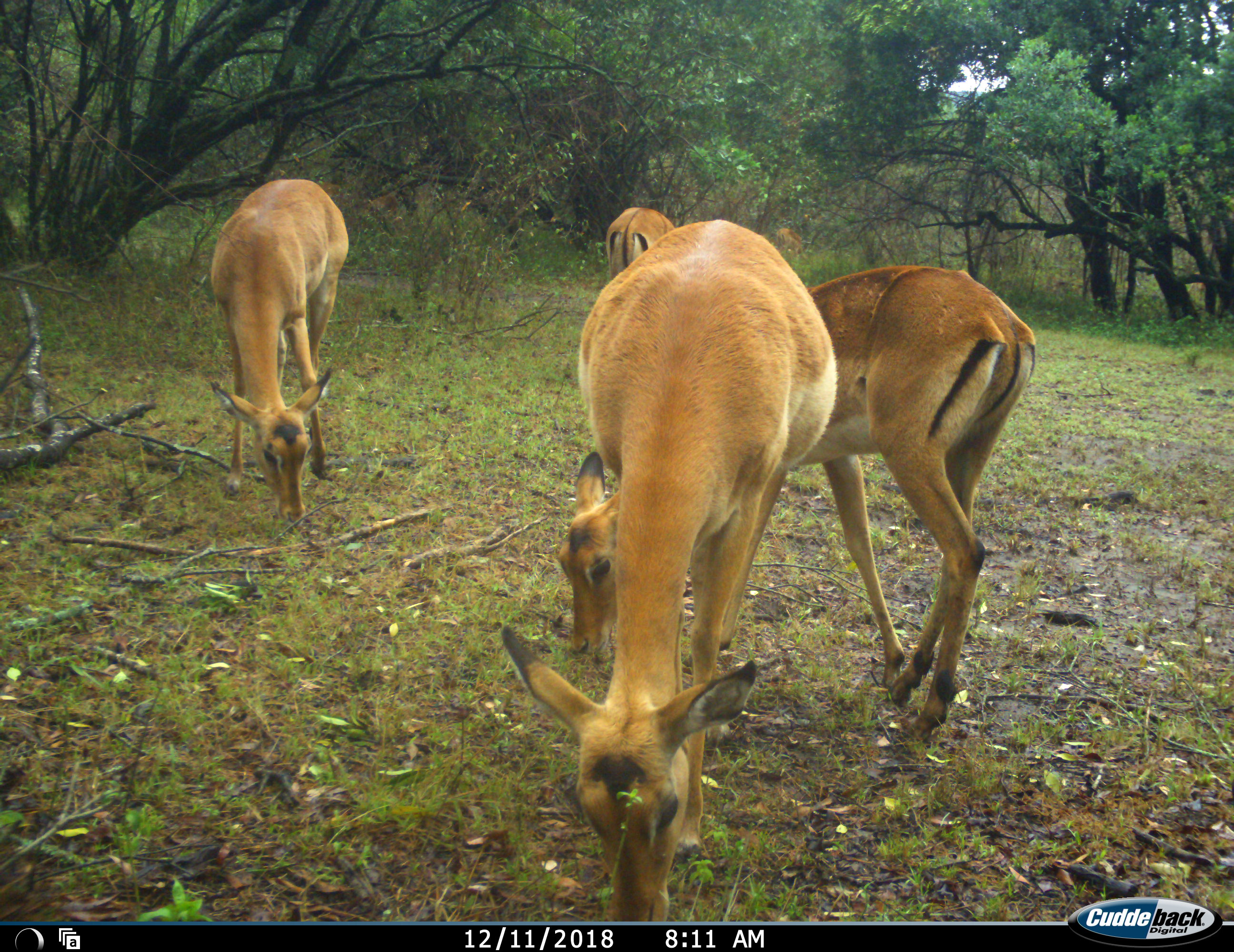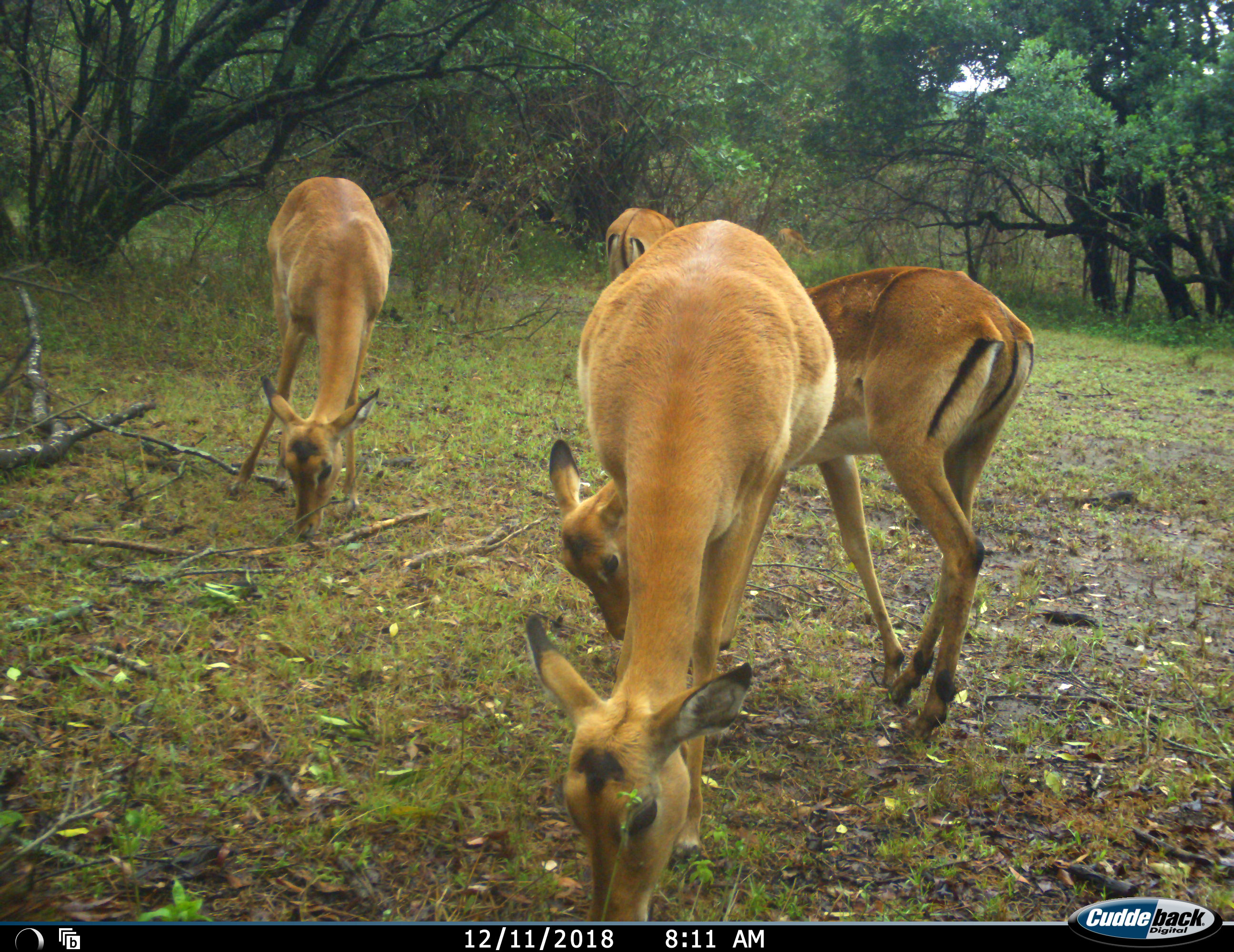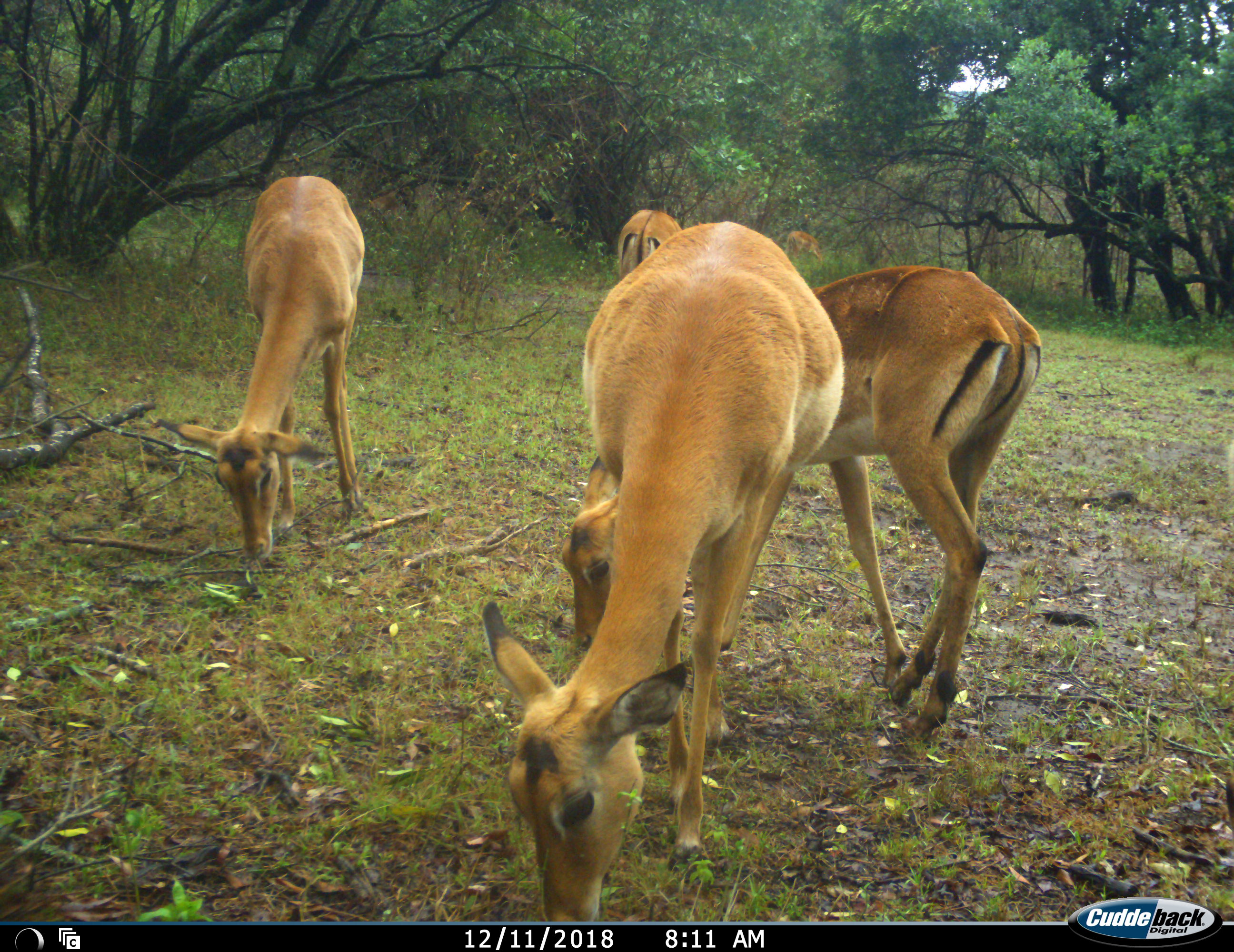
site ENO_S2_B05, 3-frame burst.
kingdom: Animalia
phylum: Chordata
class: Mammalia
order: Artiodactyla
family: Bovidae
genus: Aepyceros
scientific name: Aepyceros melampus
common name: impala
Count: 5.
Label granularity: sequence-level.